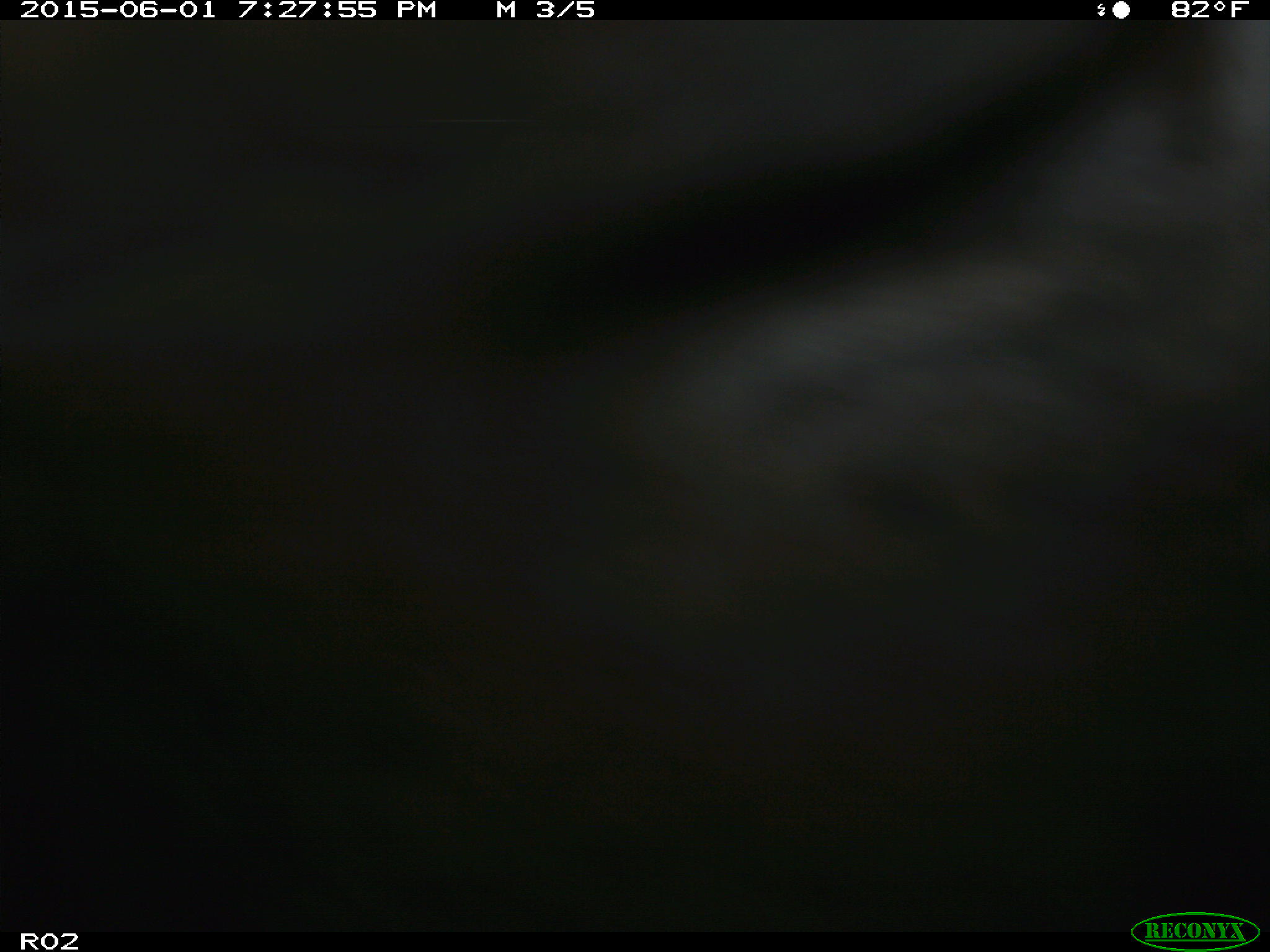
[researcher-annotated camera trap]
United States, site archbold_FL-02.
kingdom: Animalia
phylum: Chordata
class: Mammalia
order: Artiodactyla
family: Bovidae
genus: Bos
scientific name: Bos taurus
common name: domestic cow